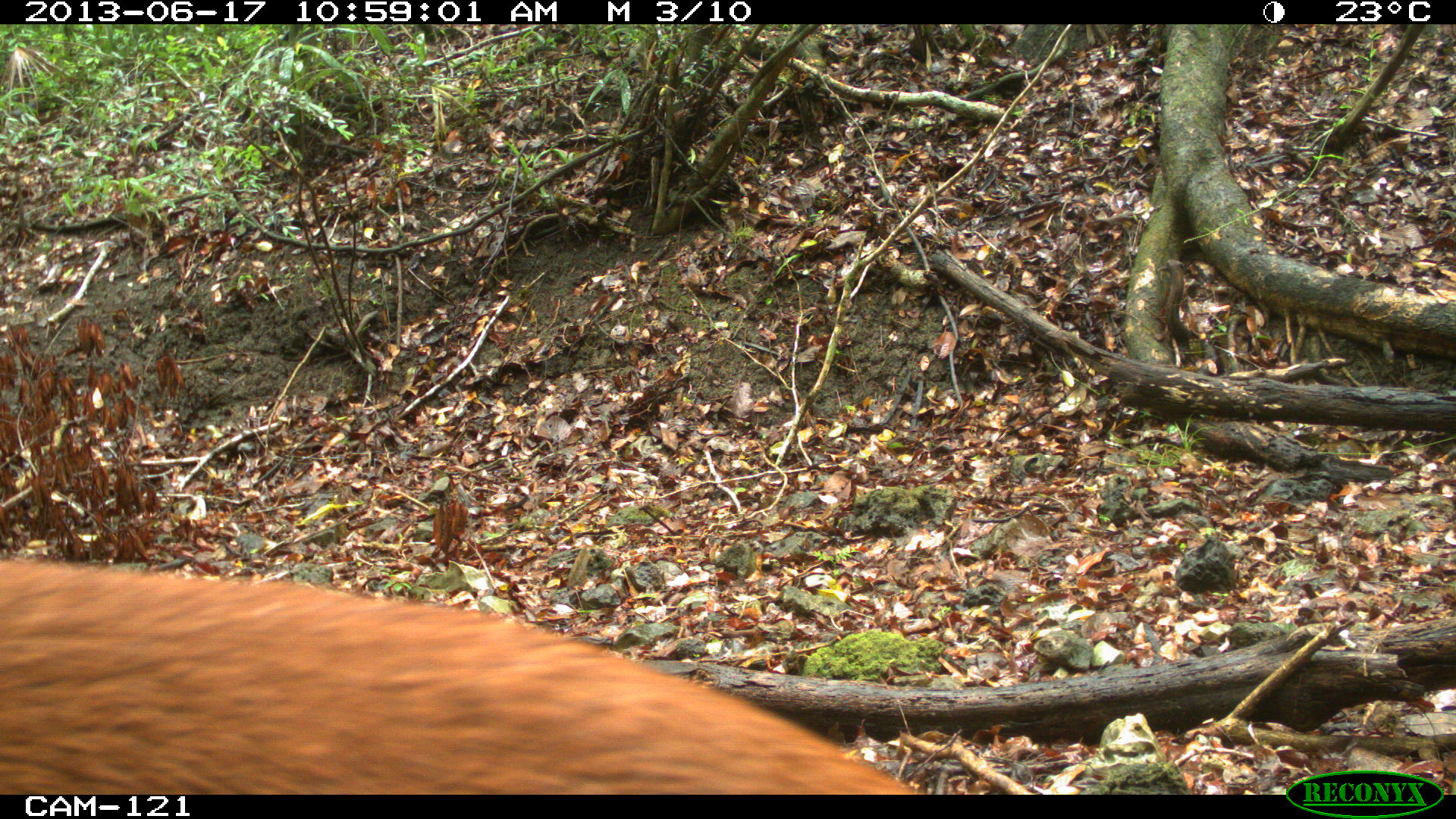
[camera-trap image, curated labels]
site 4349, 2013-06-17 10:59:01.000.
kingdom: Animalia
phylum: Chordata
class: Mammalia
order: Artiodactyla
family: Cervidae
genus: Mazama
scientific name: Mazama temama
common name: central american red brocket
Mazama temama (central american red brocket), count 1, sex female.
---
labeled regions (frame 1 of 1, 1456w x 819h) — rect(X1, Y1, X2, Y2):
mazama temama: rect(0, 555, 918, 794)